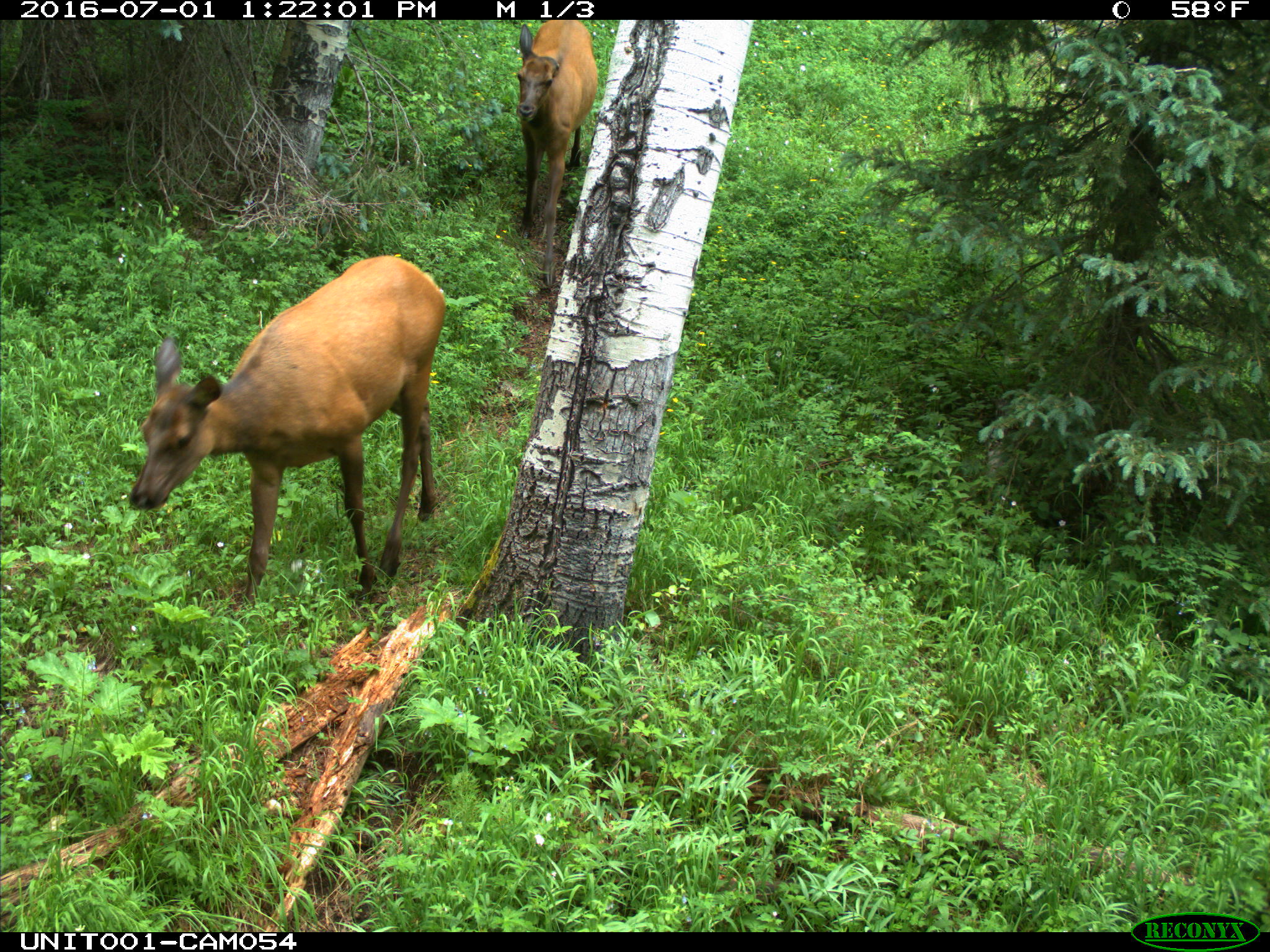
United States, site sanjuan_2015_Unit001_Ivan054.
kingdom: Animalia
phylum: Chordata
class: Mammalia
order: Artiodactyla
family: Cervidae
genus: Cervus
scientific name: Cervus elaphus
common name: red deer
Cervus elaphus (red deer).